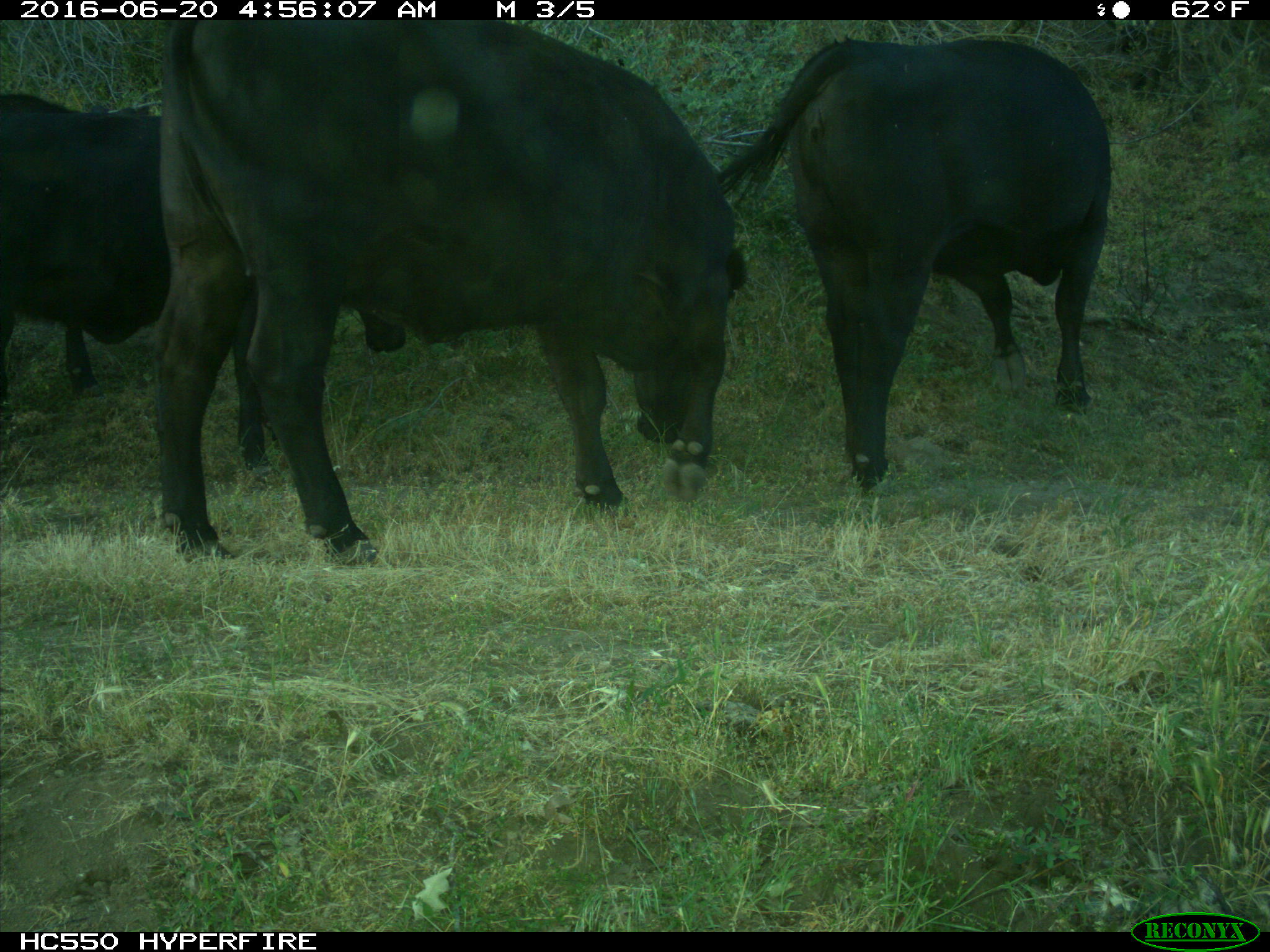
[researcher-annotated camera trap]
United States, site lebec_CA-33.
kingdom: Animalia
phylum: Chordata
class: Mammalia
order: Artiodactyla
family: Bovidae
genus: Bos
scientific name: Bos taurus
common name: domestic cow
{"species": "Bos taurus (domestic cow)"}